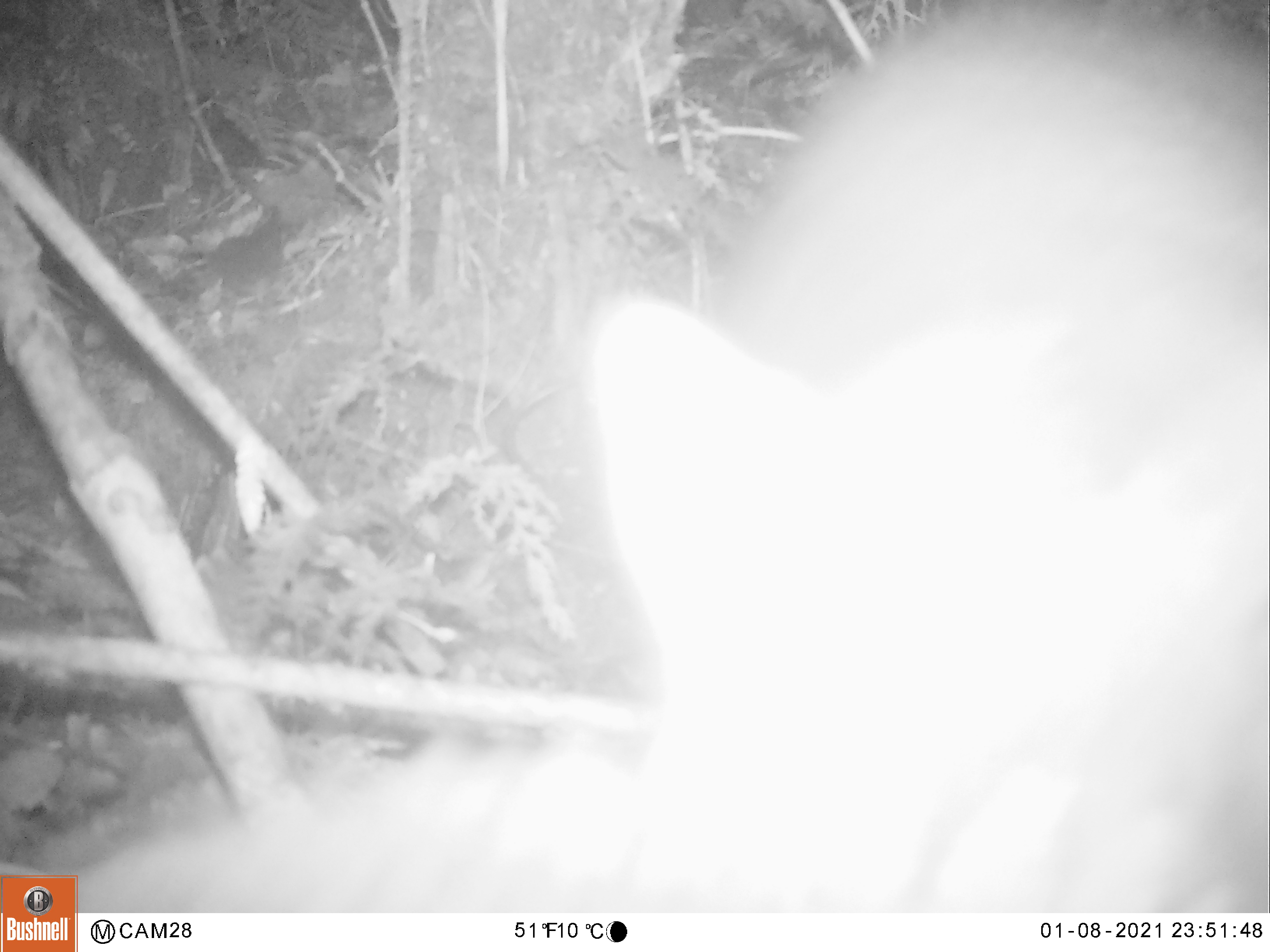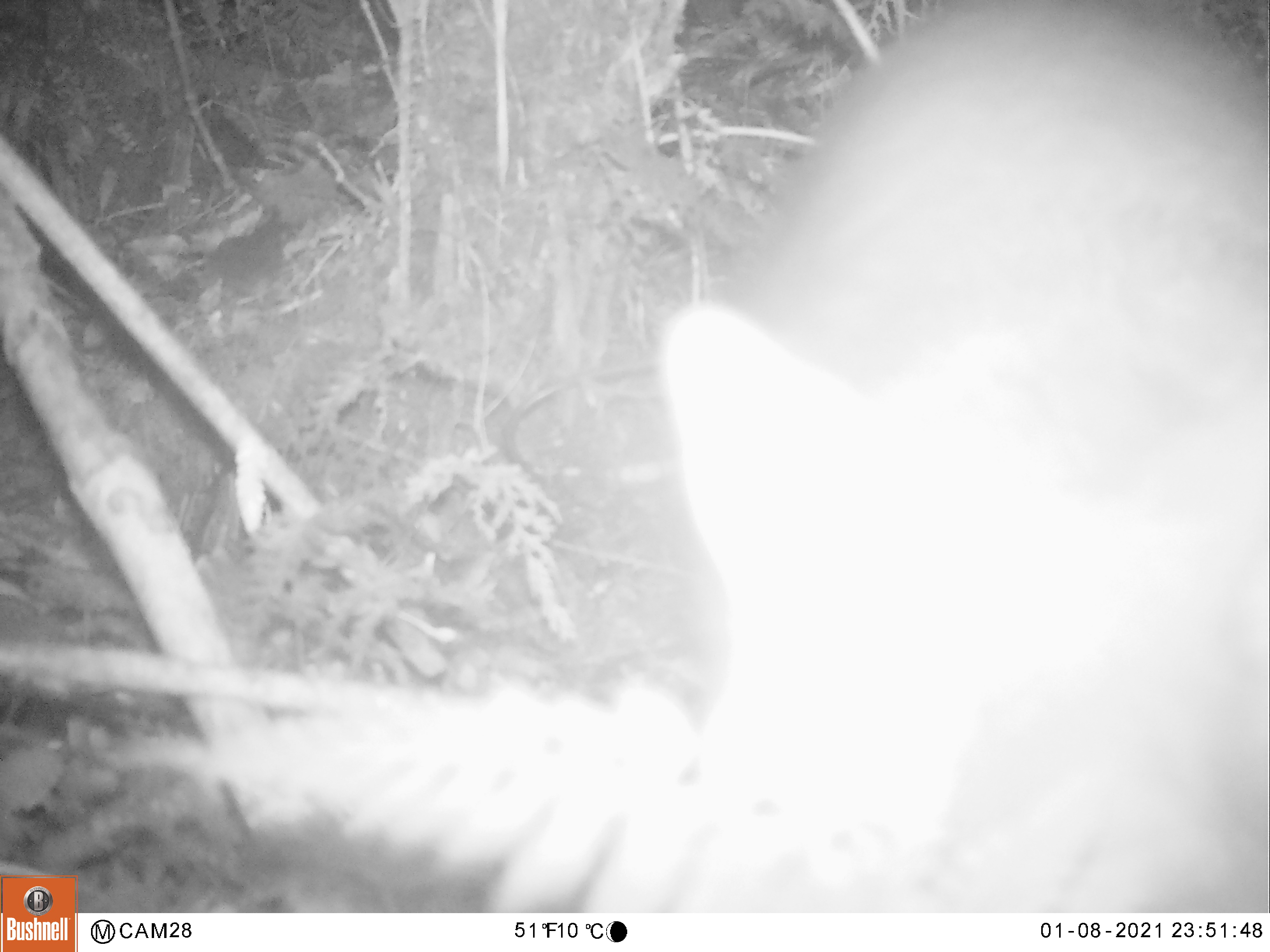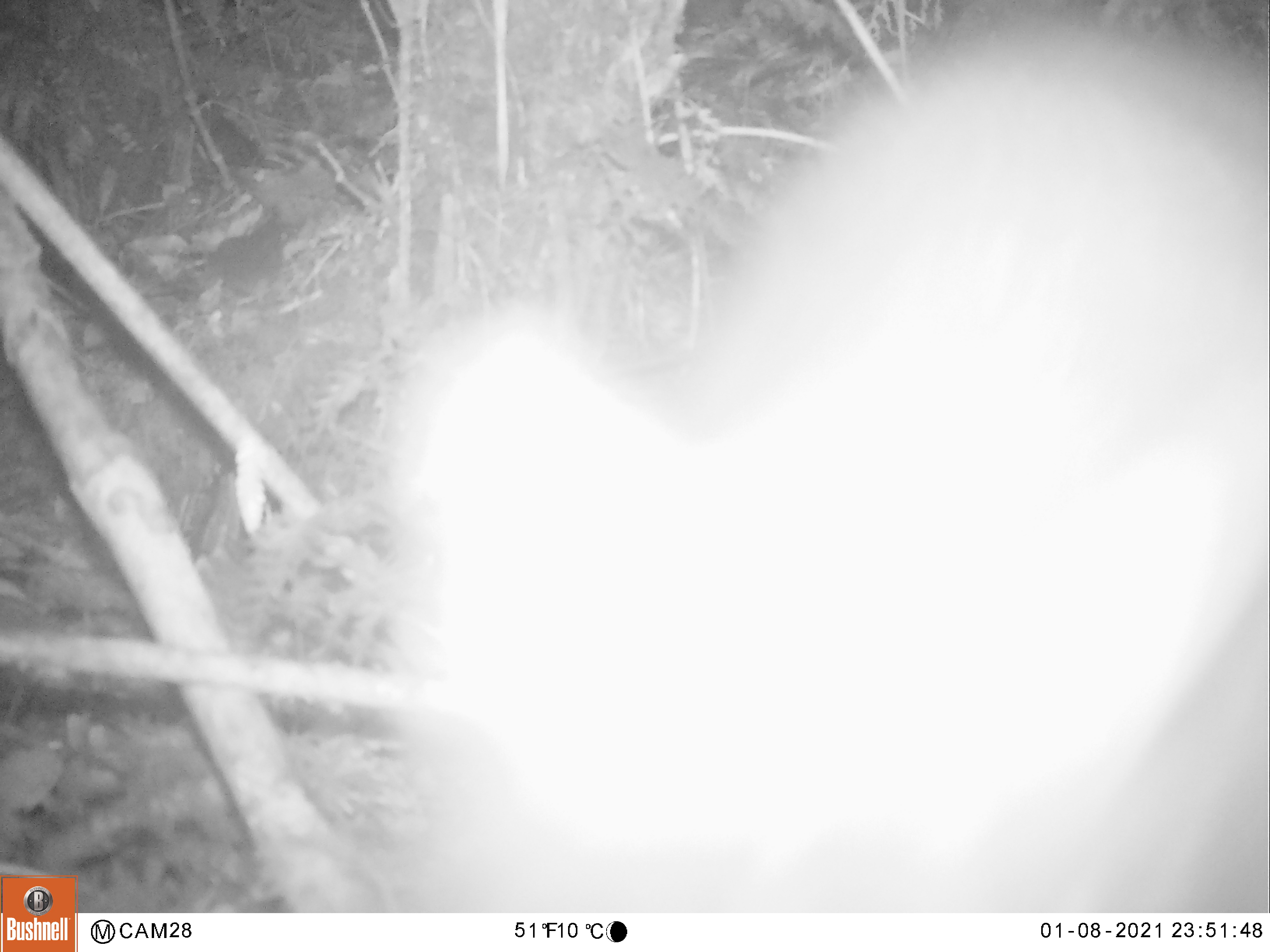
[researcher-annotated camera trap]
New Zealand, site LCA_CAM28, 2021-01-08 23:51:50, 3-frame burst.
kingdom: Animalia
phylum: Chordata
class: Mammalia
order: Diprotodontia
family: Phalangeridae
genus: Trichosurus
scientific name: Trichosurus vulpecula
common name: common brushtail possum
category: possum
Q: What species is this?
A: Possum (common brushtail possum) (Trichosurus vulpecula).